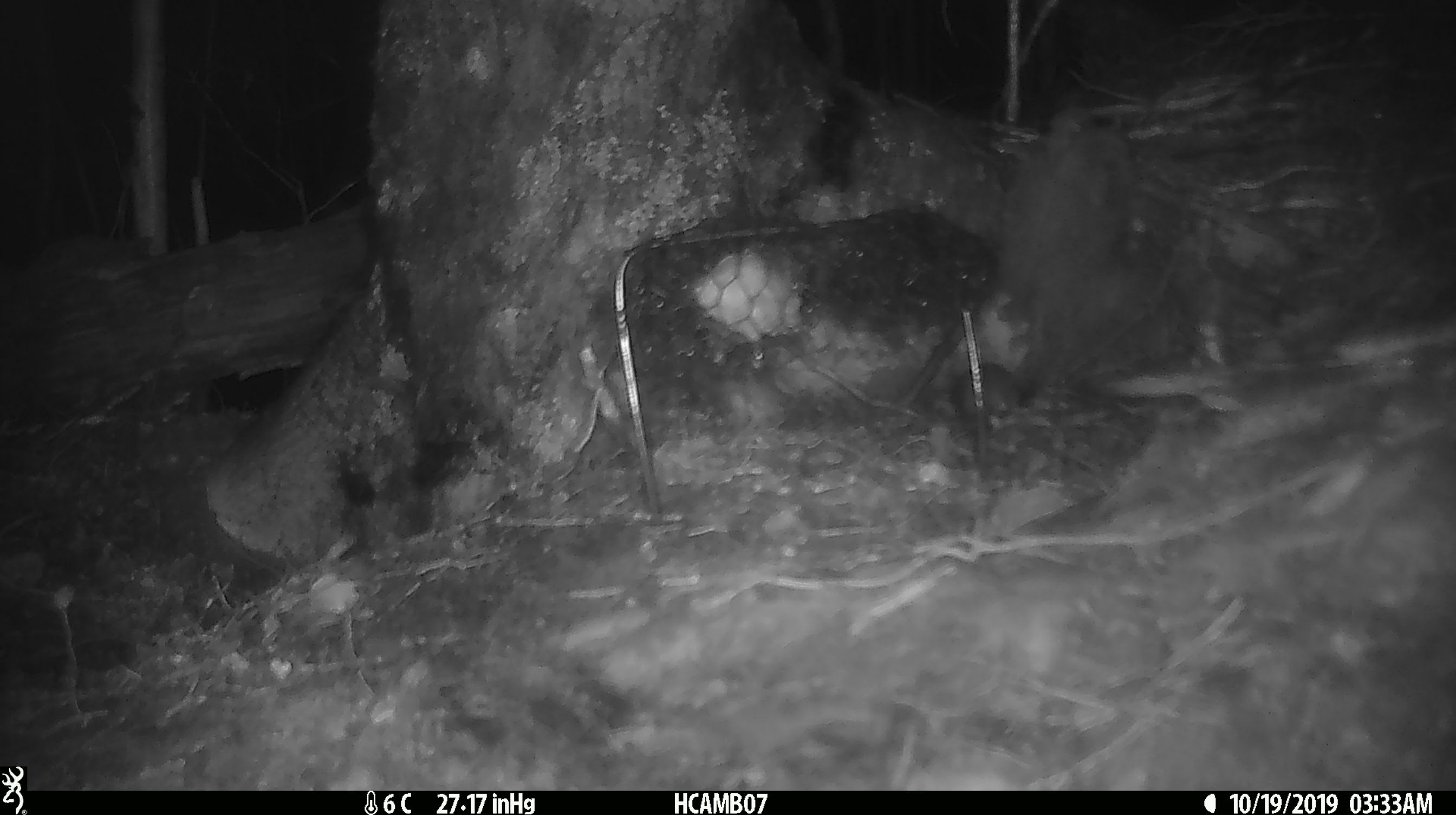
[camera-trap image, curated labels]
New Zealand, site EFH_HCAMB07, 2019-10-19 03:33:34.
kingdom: Animalia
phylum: Chordata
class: Mammalia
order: Rodentia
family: Muridae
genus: Mus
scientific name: Mus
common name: mouse